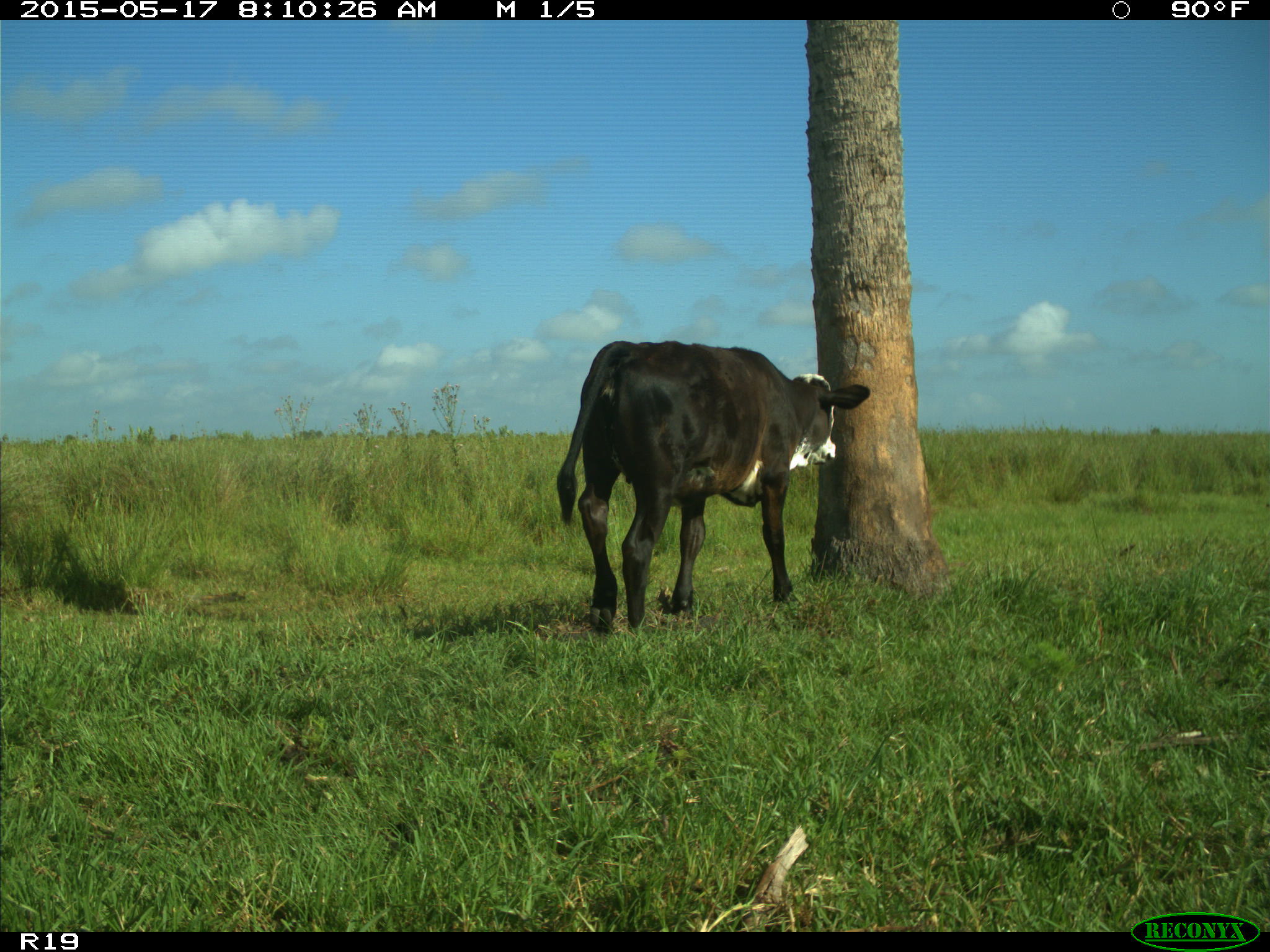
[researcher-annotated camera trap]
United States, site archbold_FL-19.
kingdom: Animalia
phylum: Chordata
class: Mammalia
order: Artiodactyla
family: Bovidae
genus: Bos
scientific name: Bos taurus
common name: domestic cow